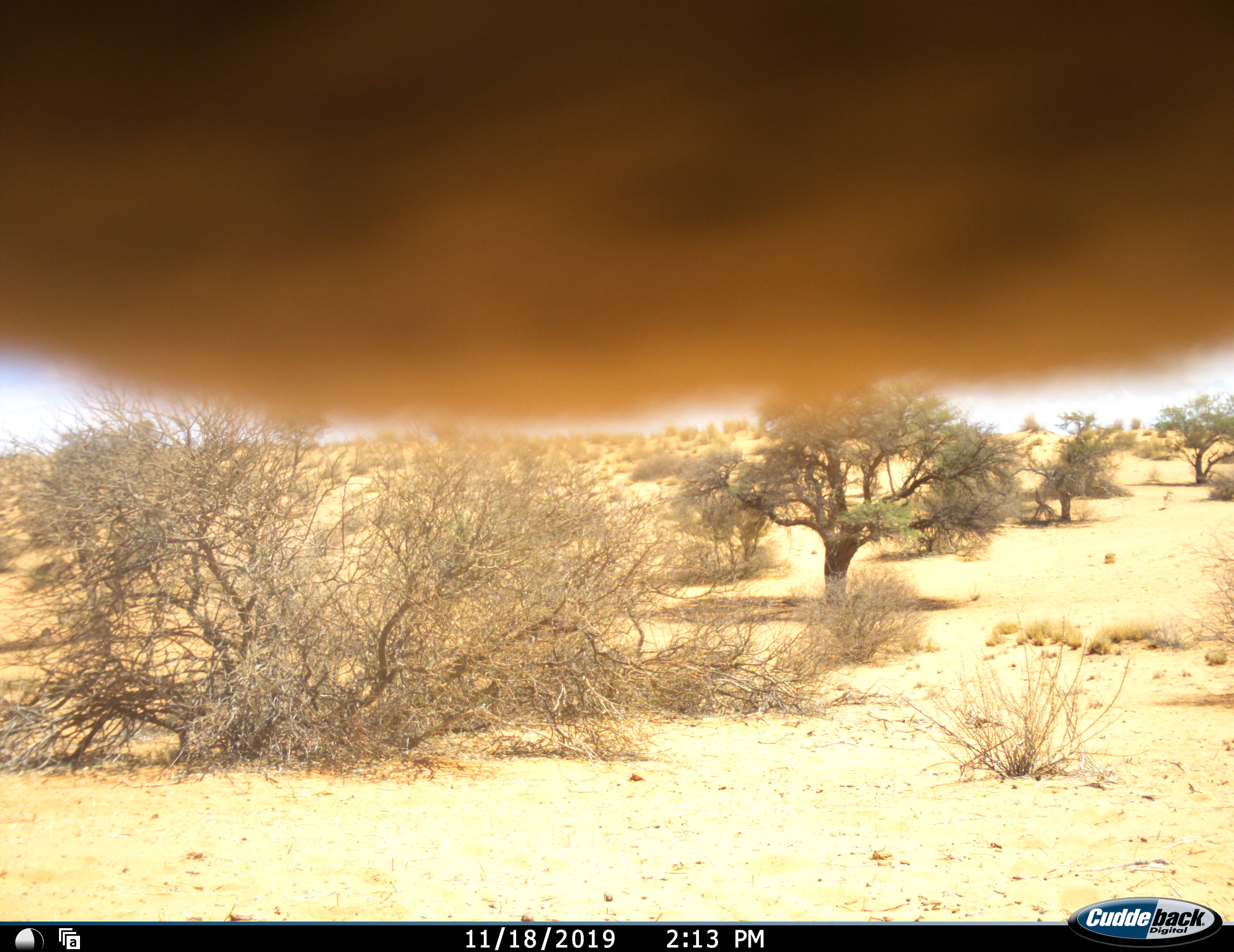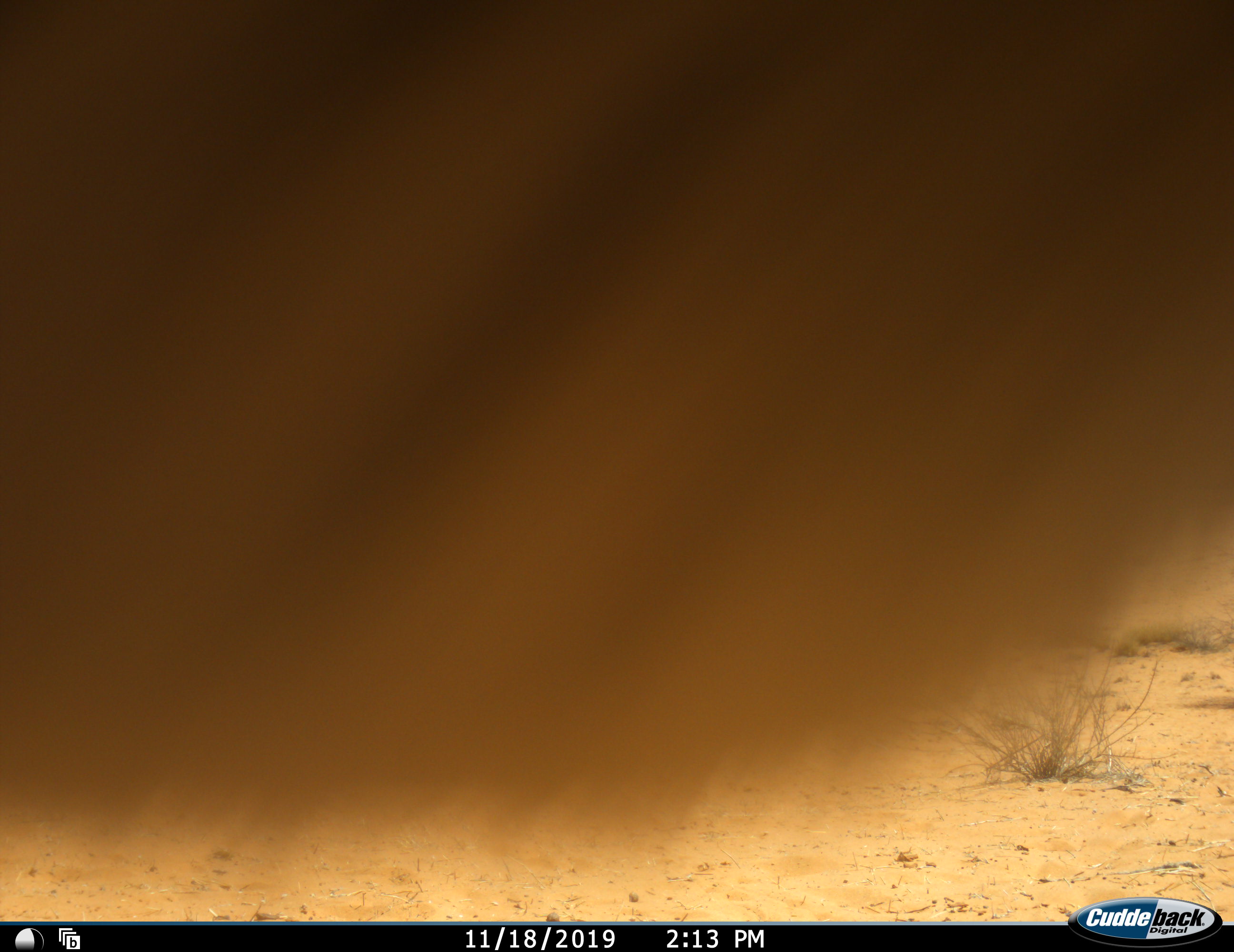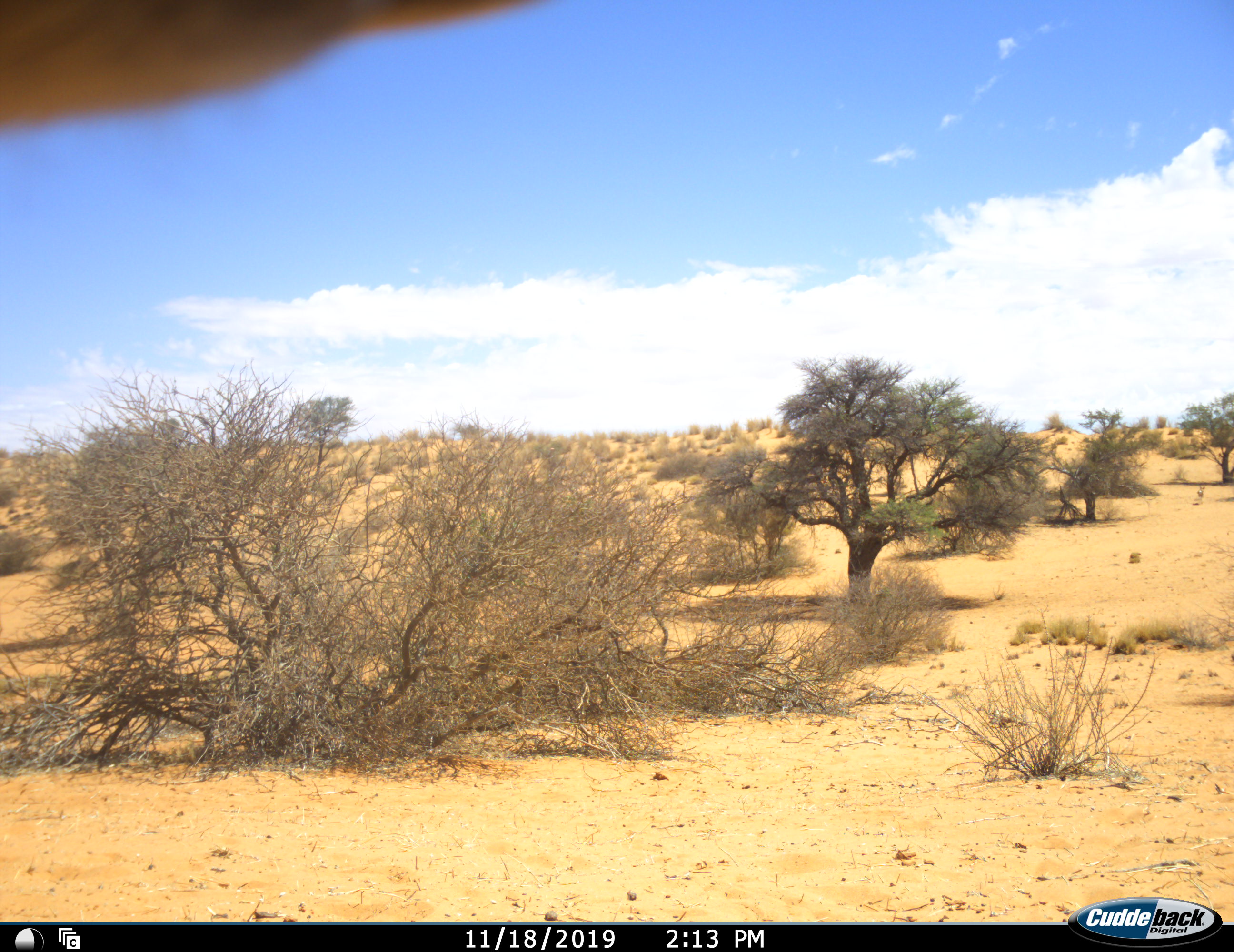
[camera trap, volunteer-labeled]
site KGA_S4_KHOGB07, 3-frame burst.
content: unidentified animal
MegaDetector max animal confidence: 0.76